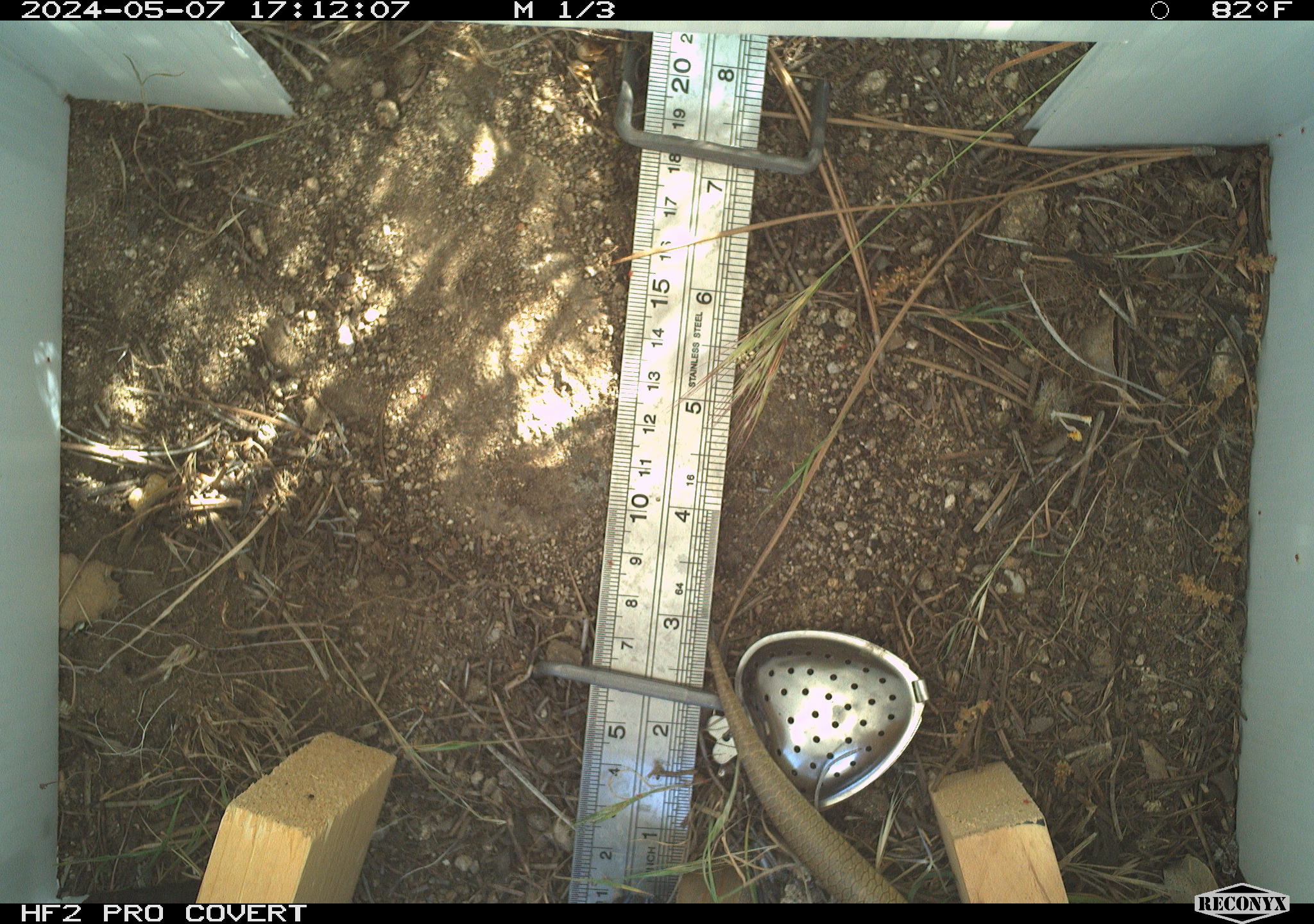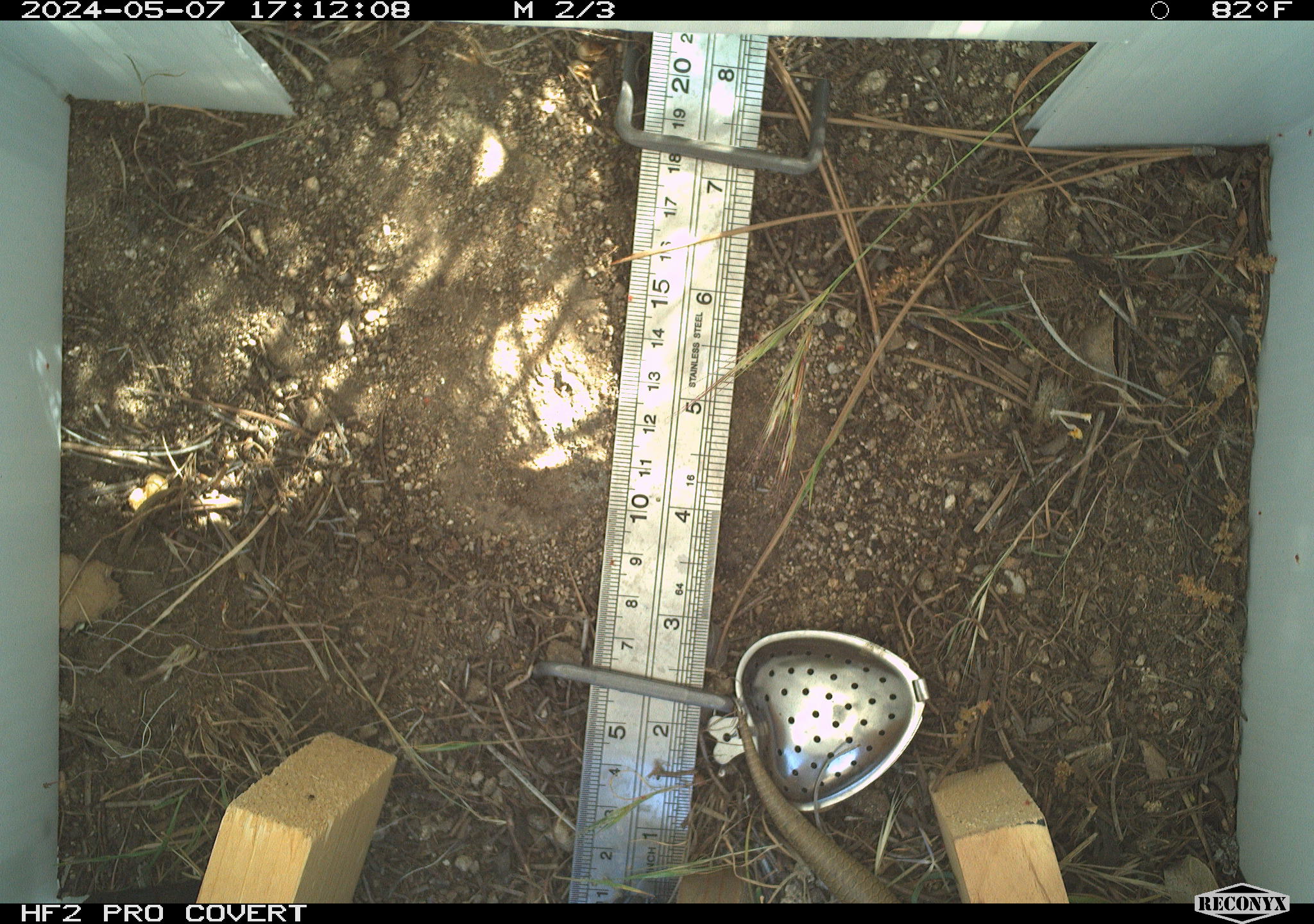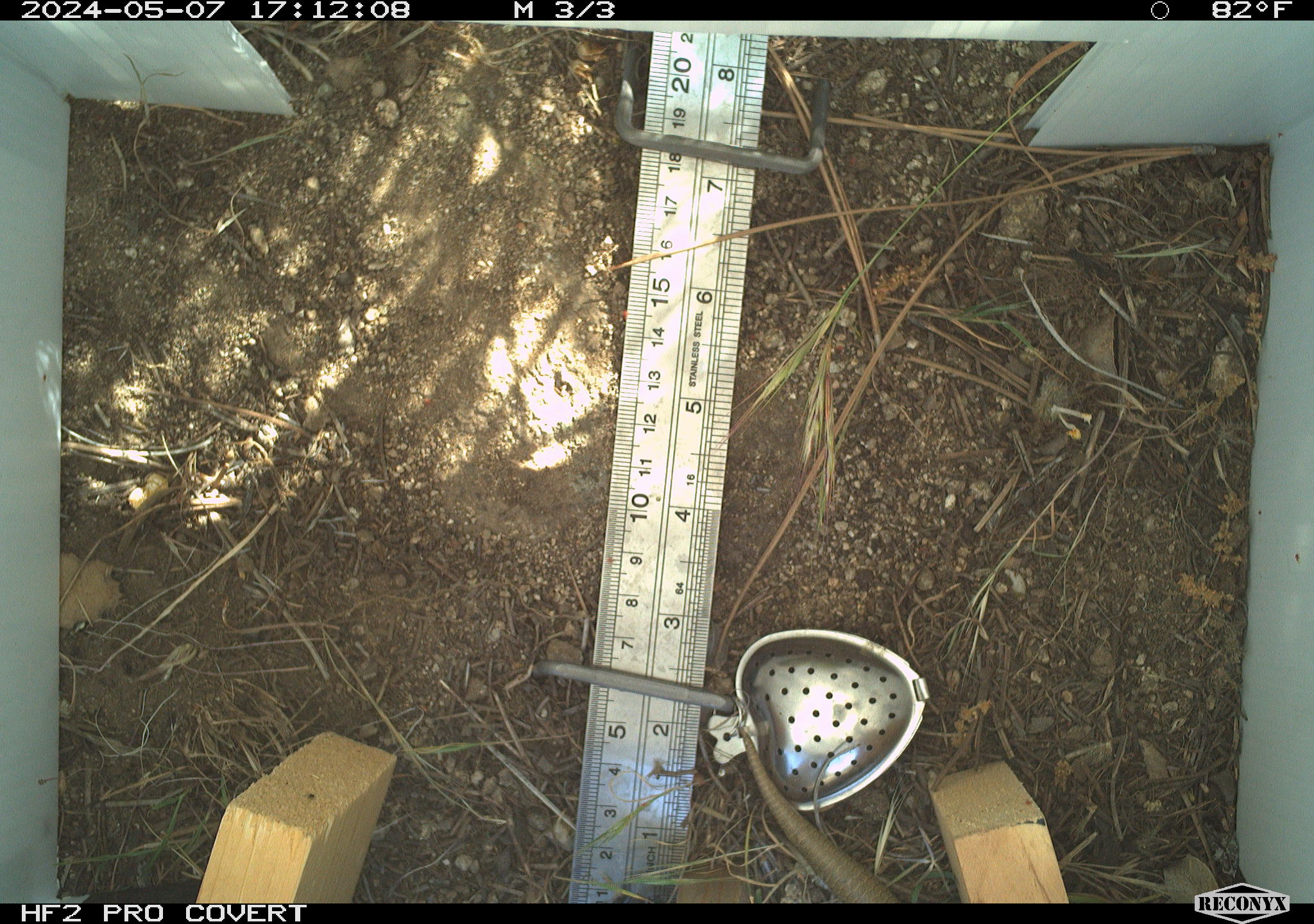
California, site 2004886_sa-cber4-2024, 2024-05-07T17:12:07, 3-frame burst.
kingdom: Animalia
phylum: Chordata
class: Reptilia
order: Squamata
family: Scincidae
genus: Plestiodon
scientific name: Plestiodon gilberti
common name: gilbert's skink